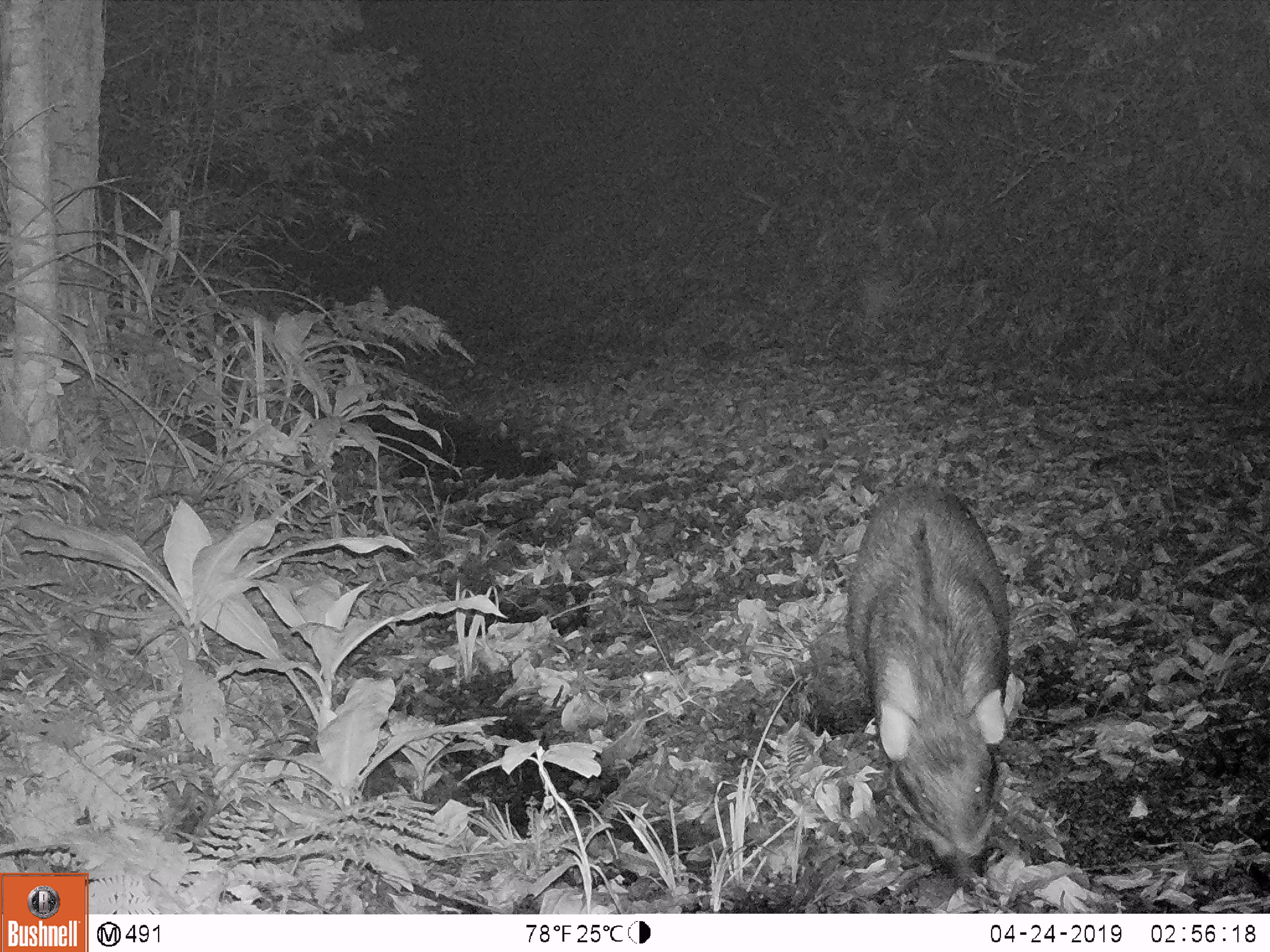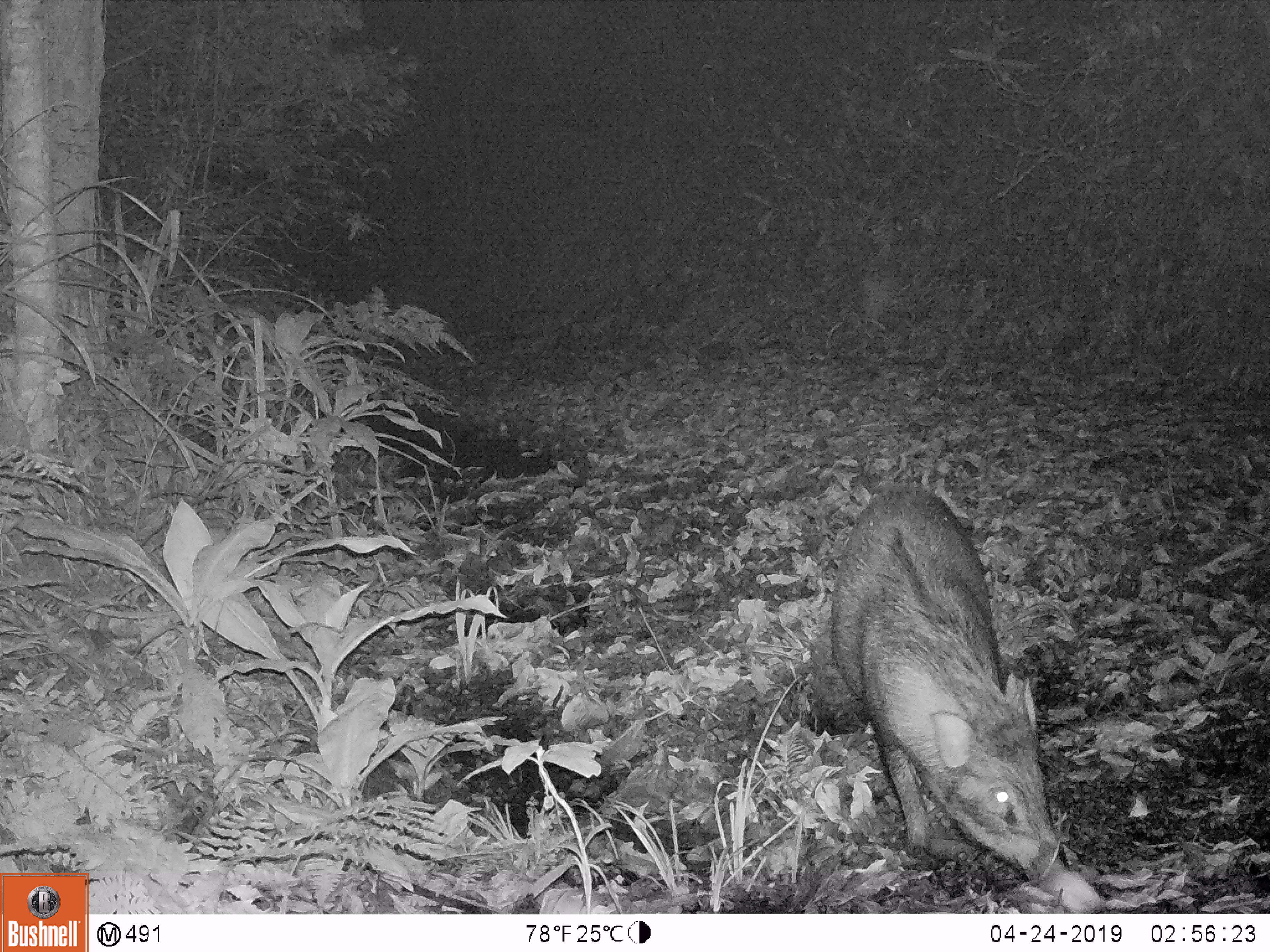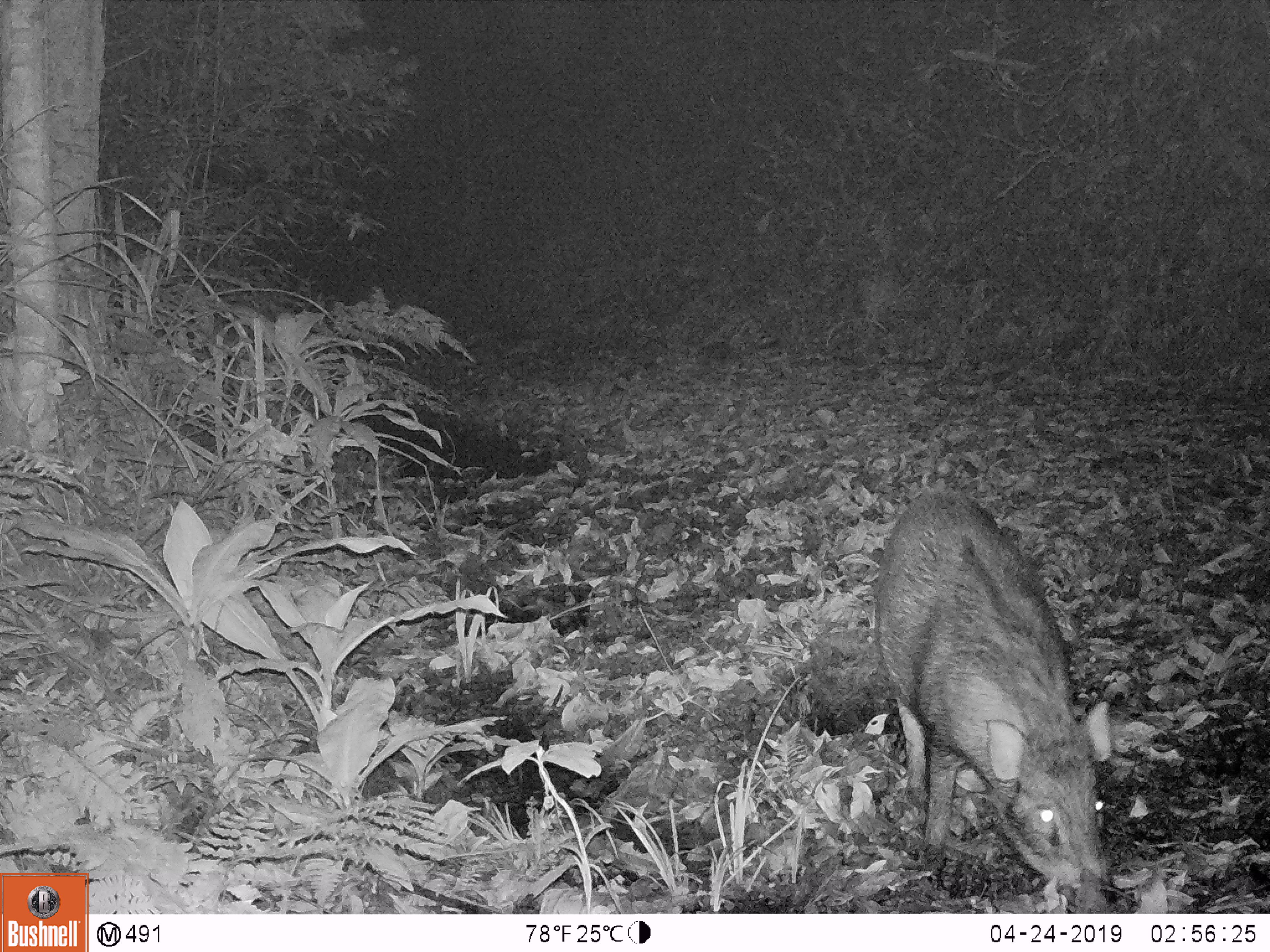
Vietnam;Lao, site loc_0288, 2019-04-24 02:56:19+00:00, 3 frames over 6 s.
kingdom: Animalia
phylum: Chordata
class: Mammalia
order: Artiodactyla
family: Suidae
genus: Sus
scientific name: Sus scrofa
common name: eurasian wild pig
Eurasian wild pig (Sus scrofa). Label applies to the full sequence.